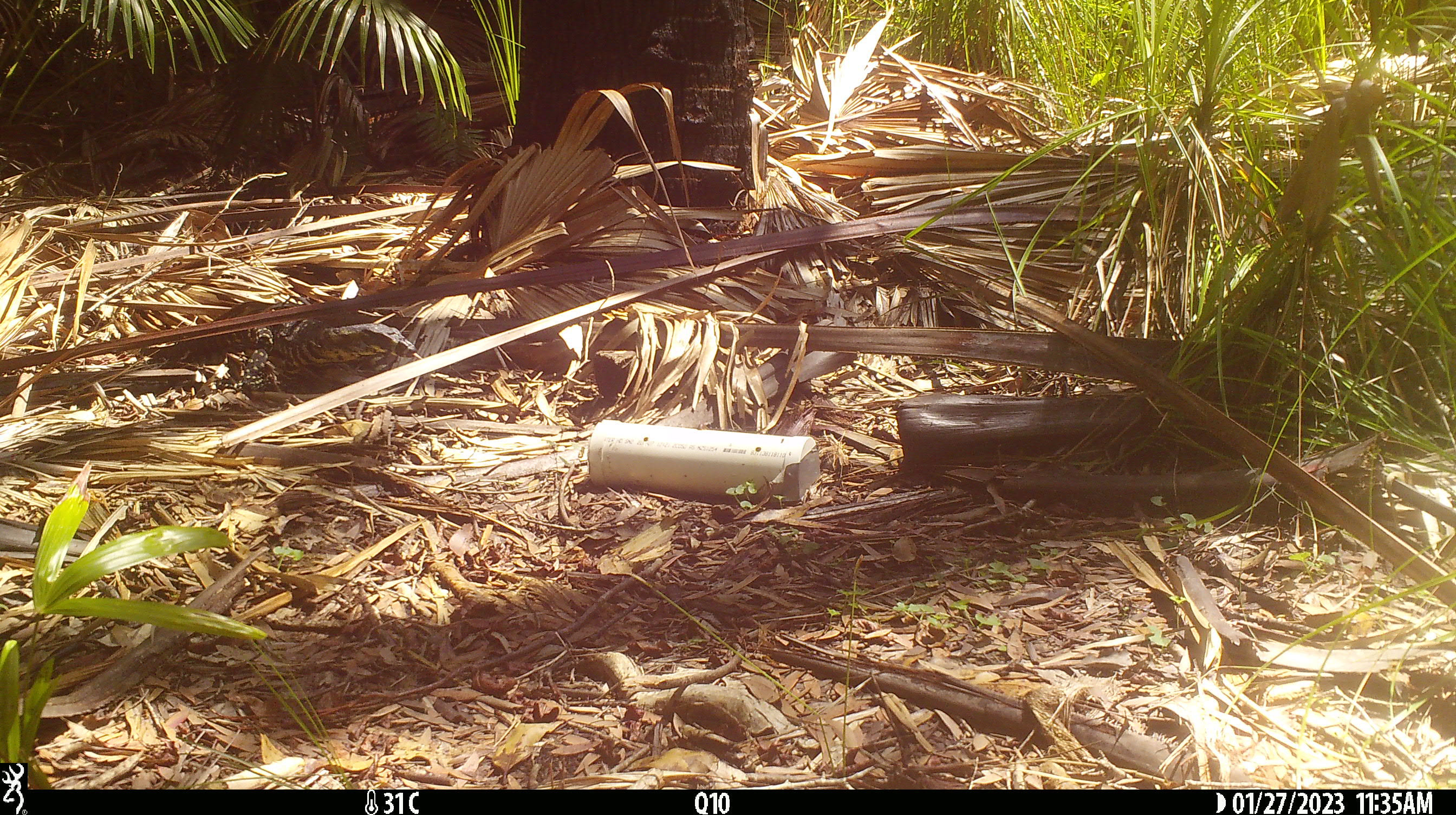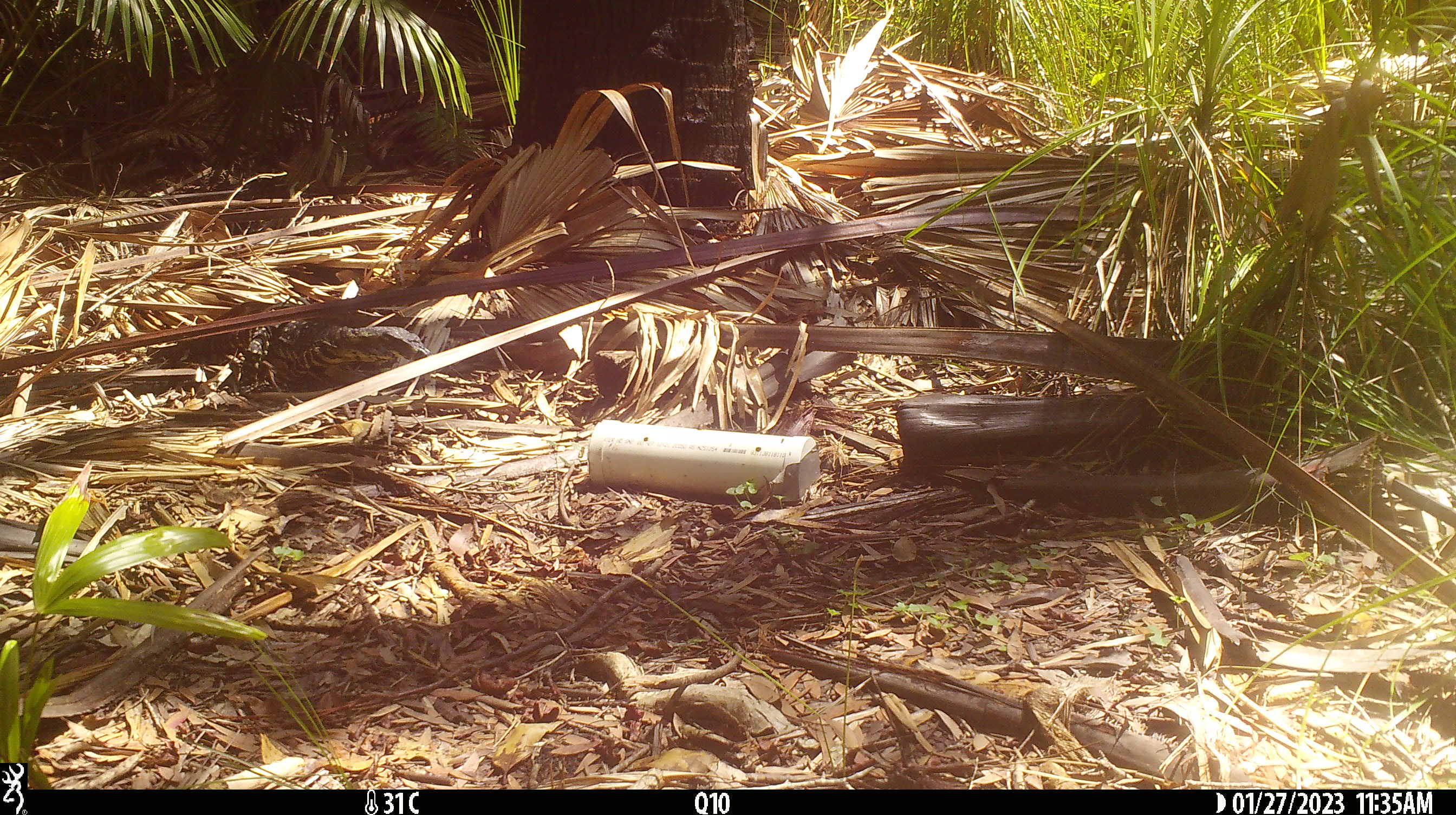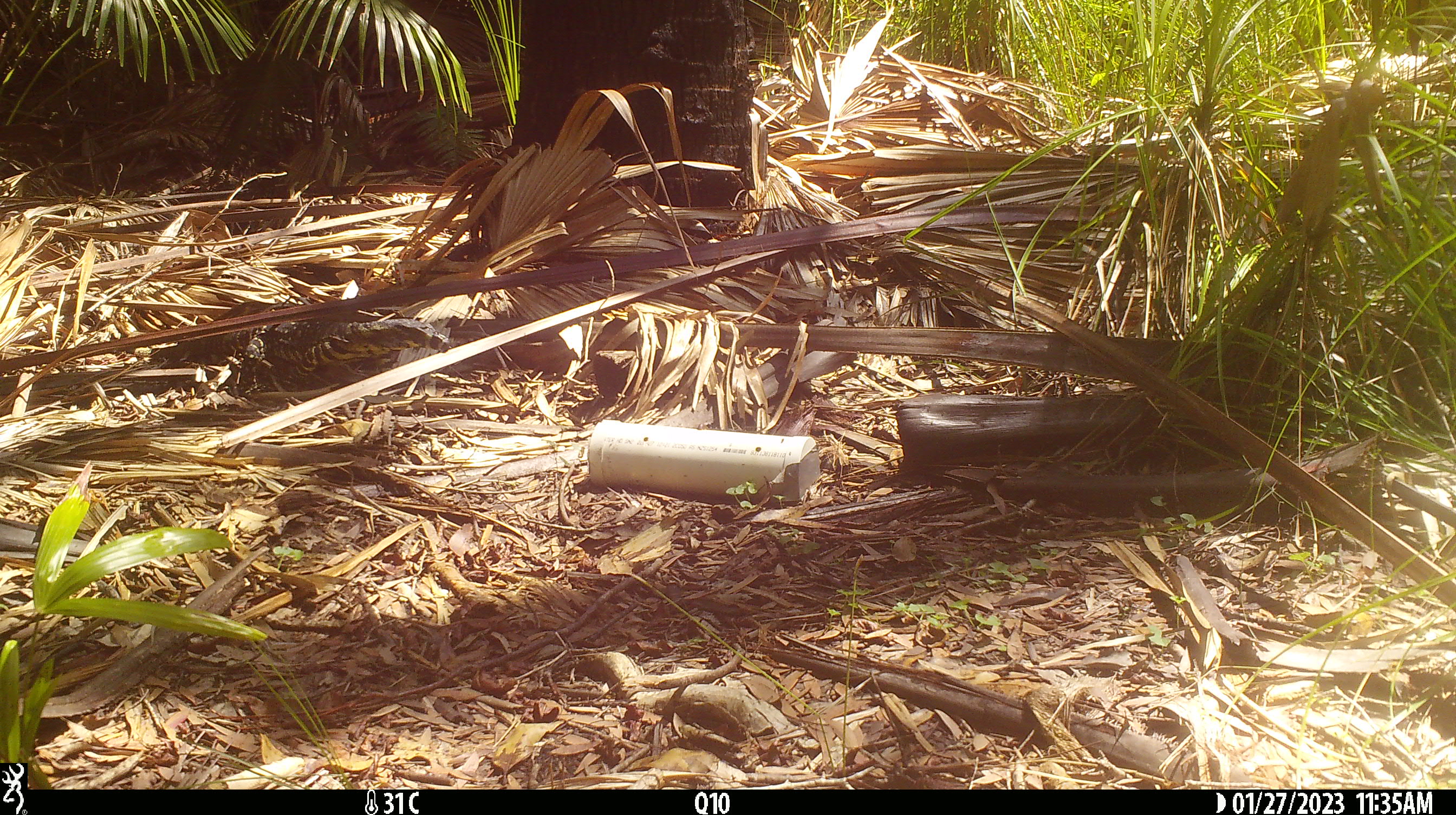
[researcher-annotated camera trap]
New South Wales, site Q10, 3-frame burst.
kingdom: Animalia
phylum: Chordata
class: Reptilia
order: Squamata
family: Varanidae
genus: Varanus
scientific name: Varanus varius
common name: lace monitor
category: goanna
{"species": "goanna (lace monitor) (Varanus varius)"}